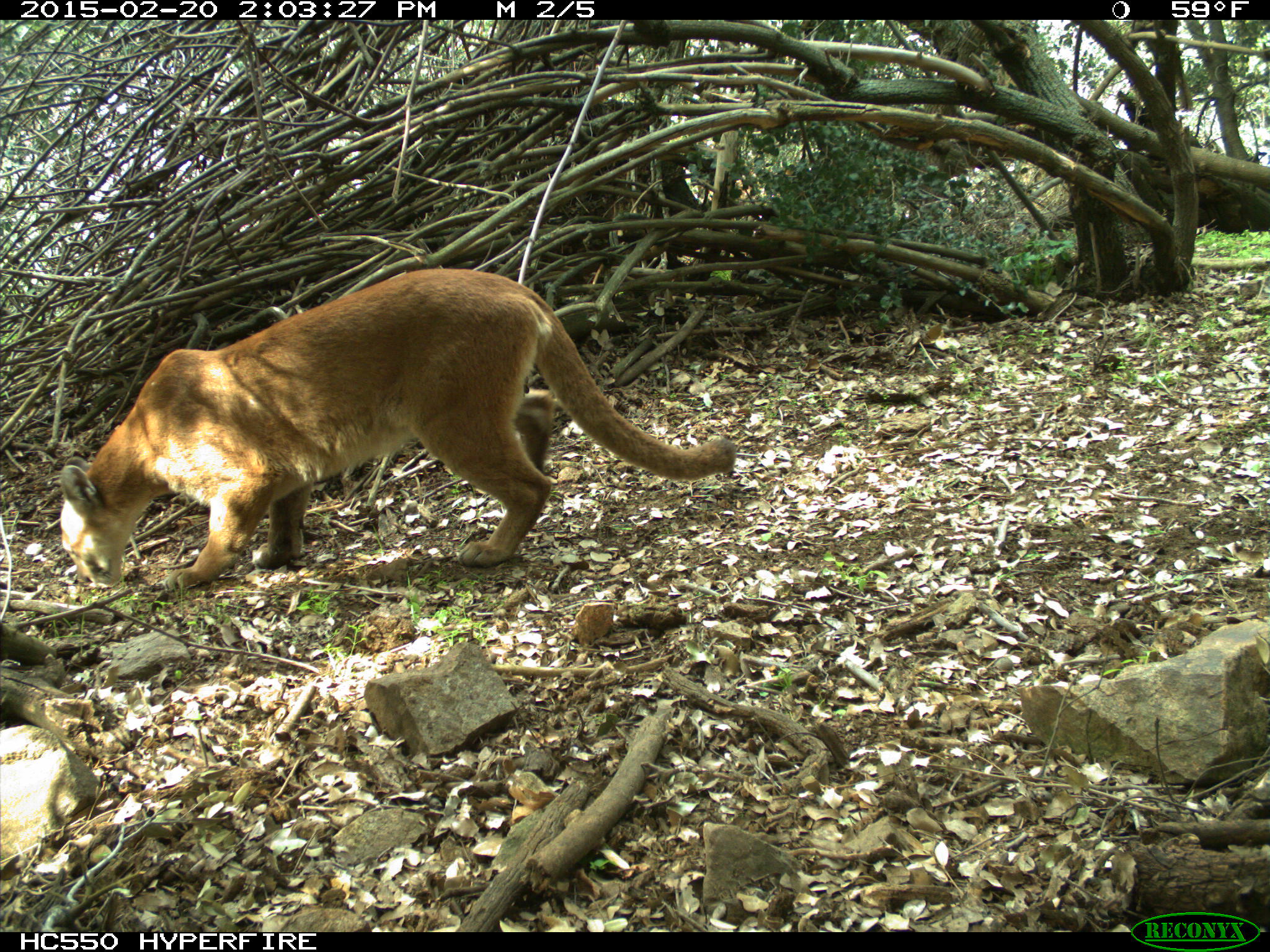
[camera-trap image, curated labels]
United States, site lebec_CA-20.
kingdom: Animalia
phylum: Chordata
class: Mammalia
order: Carnivora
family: Felidae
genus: Puma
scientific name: Puma concolor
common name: mountain lion